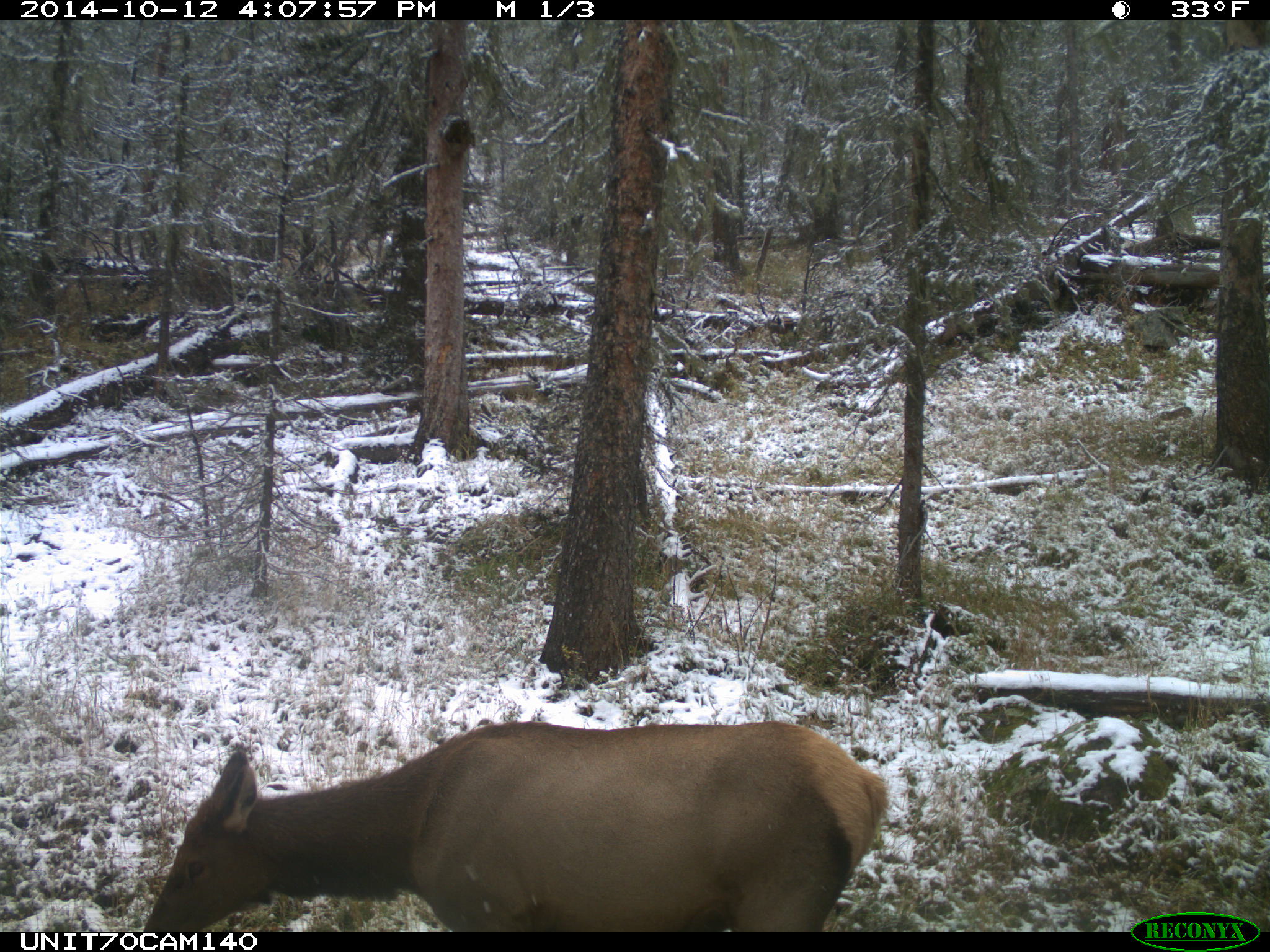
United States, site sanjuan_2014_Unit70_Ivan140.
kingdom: Animalia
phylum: Chordata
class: Mammalia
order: Artiodactyla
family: Cervidae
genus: Cervus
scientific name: Cervus elaphus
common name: red deer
Cervus elaphus (red deer).